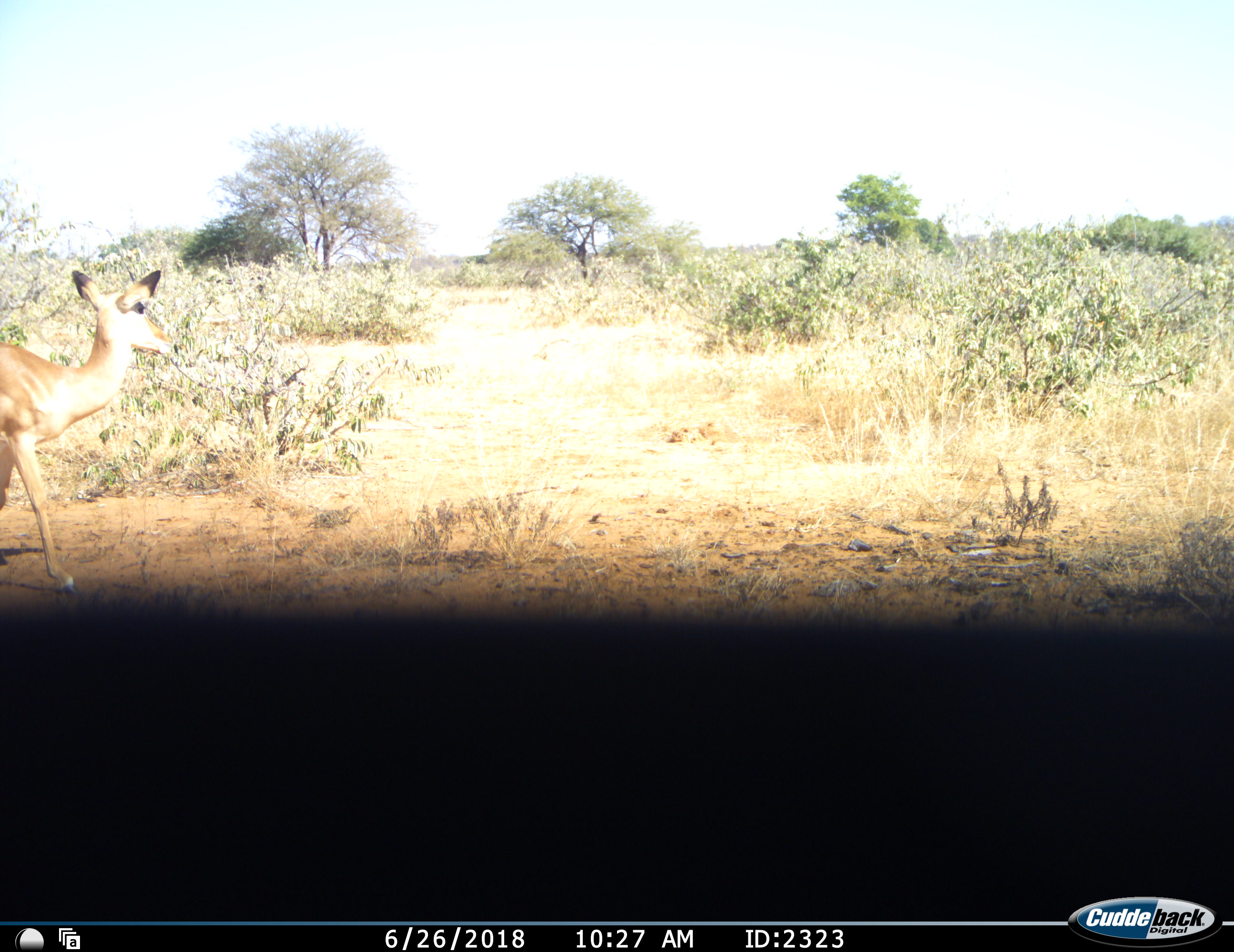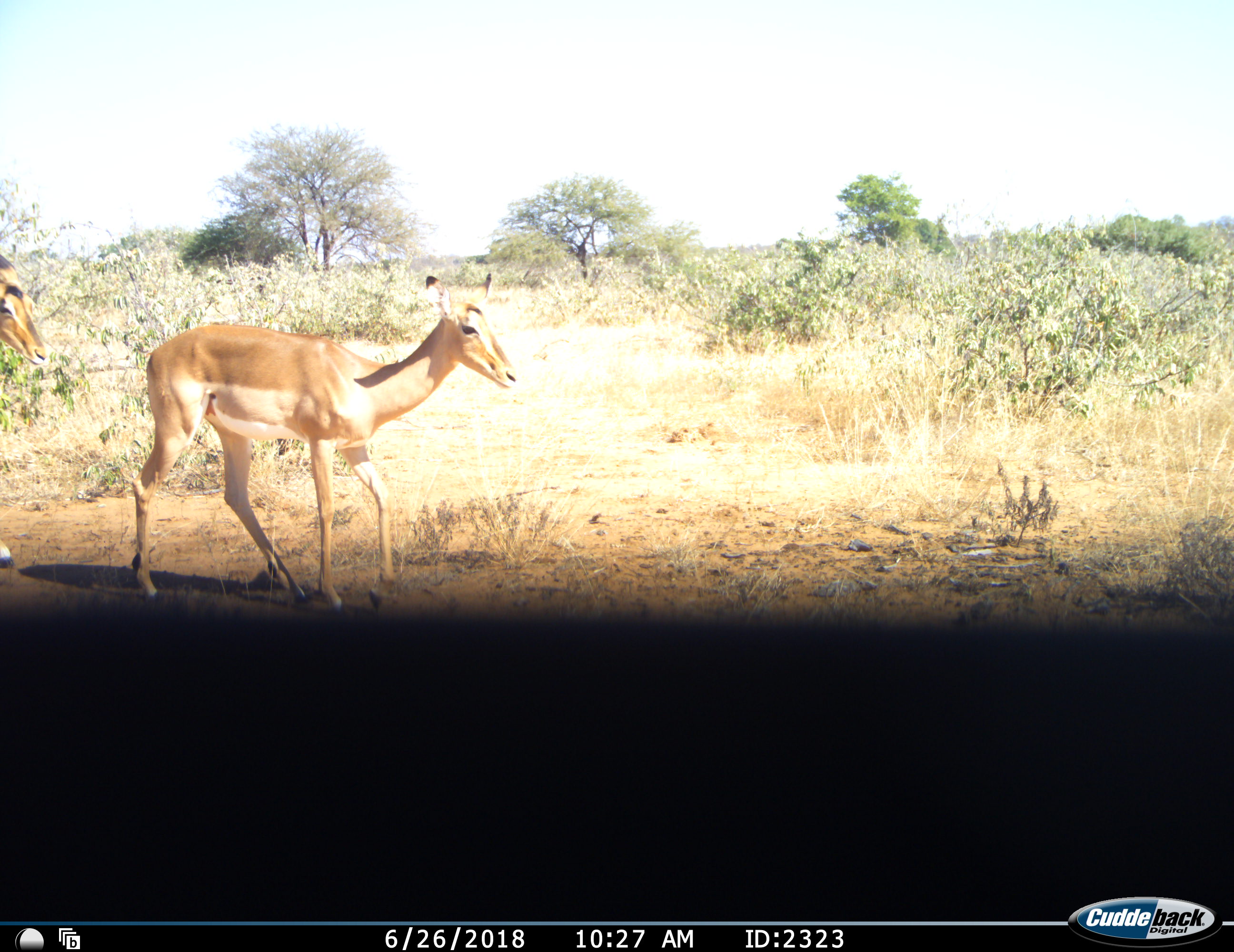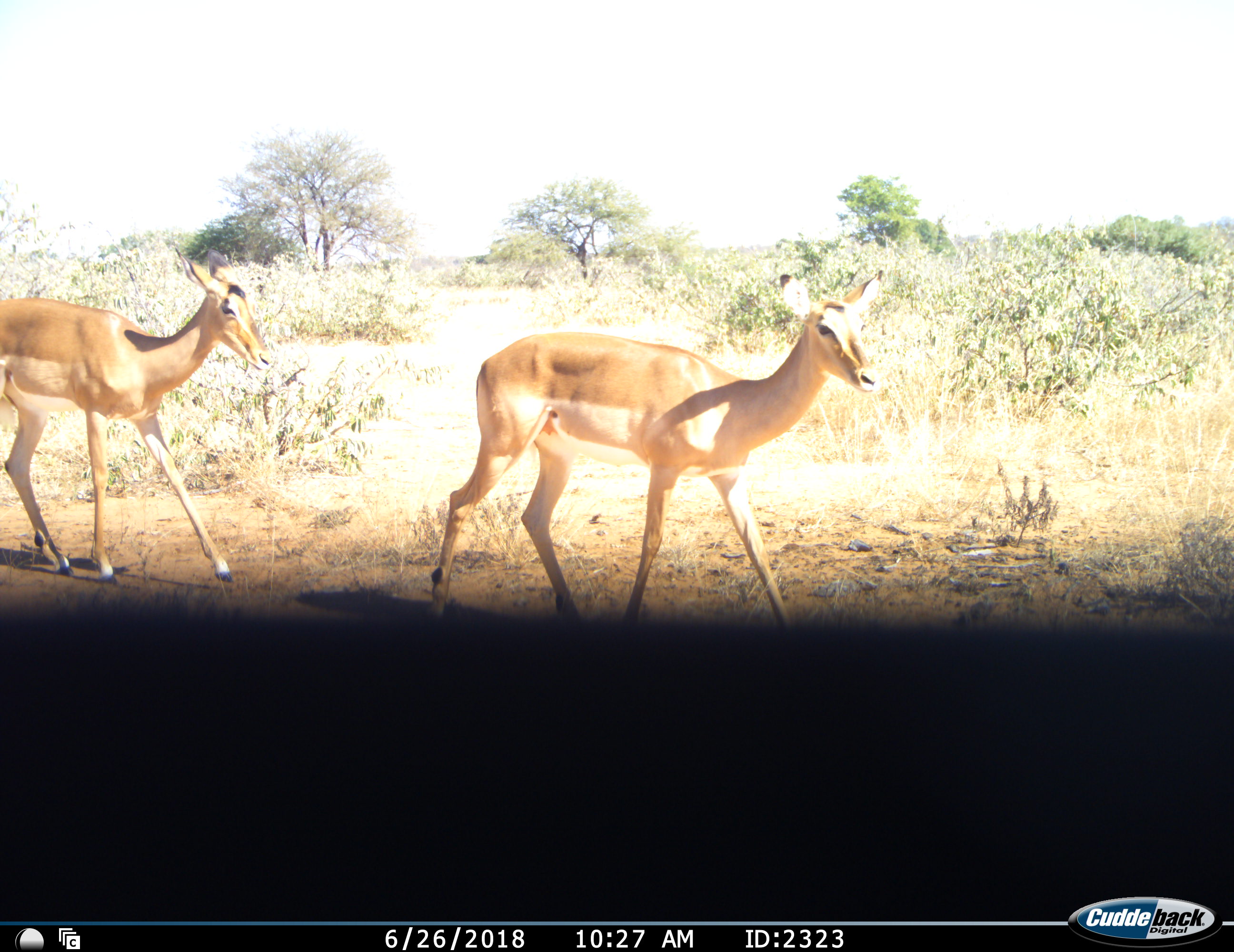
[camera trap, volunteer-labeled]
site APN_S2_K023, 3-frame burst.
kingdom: Animalia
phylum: Chordata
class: Mammalia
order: Artiodactyla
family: Bovidae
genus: Aepyceros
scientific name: Aepyceros melampus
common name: impala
Impala (Aepyceros melampus), count 2. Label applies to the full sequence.